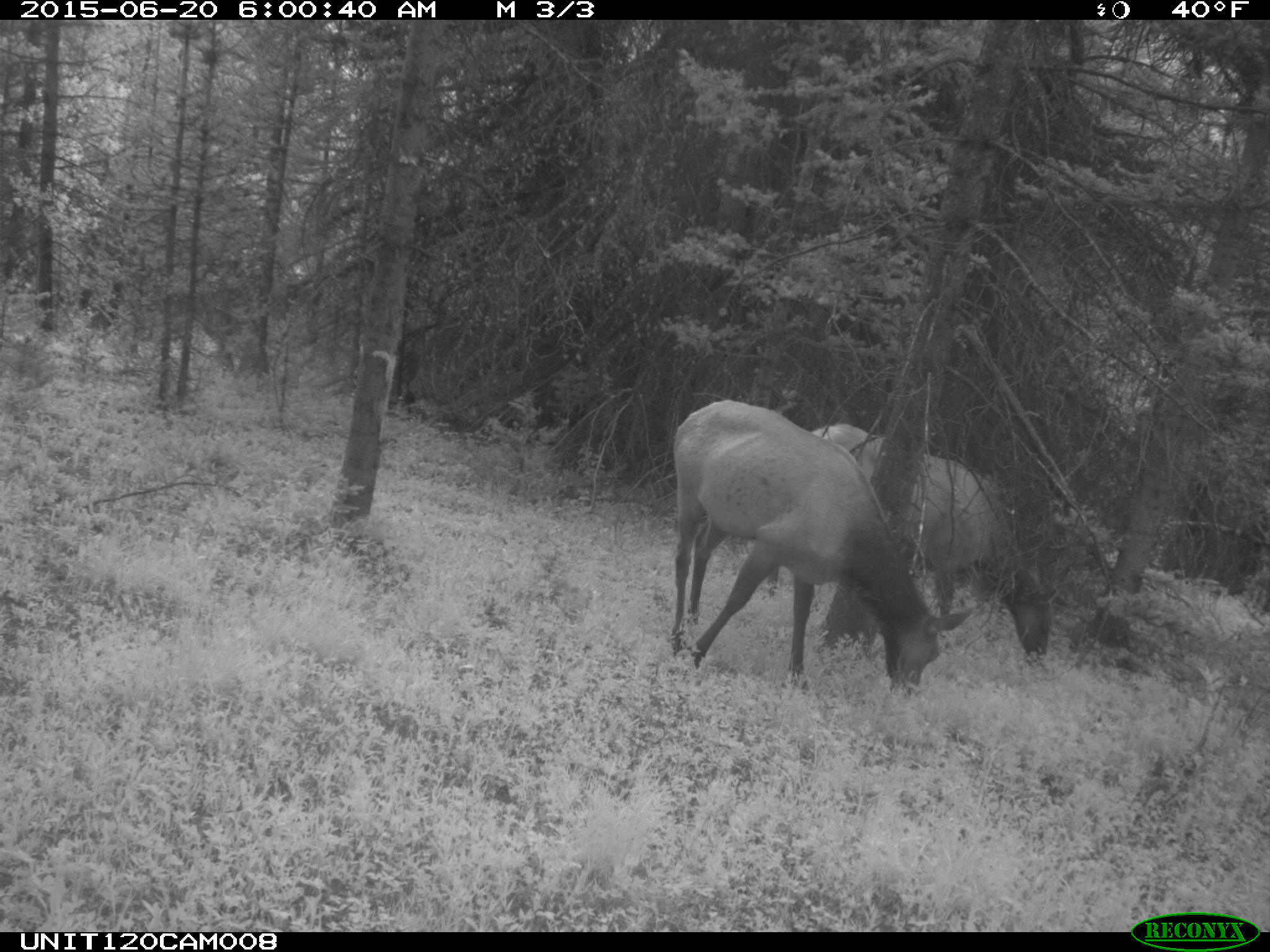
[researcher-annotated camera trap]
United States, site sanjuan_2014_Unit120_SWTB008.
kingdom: Animalia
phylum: Chordata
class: Mammalia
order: Artiodactyla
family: Cervidae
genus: Cervus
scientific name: Cervus elaphus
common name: red deer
Cervus elaphus (red deer).